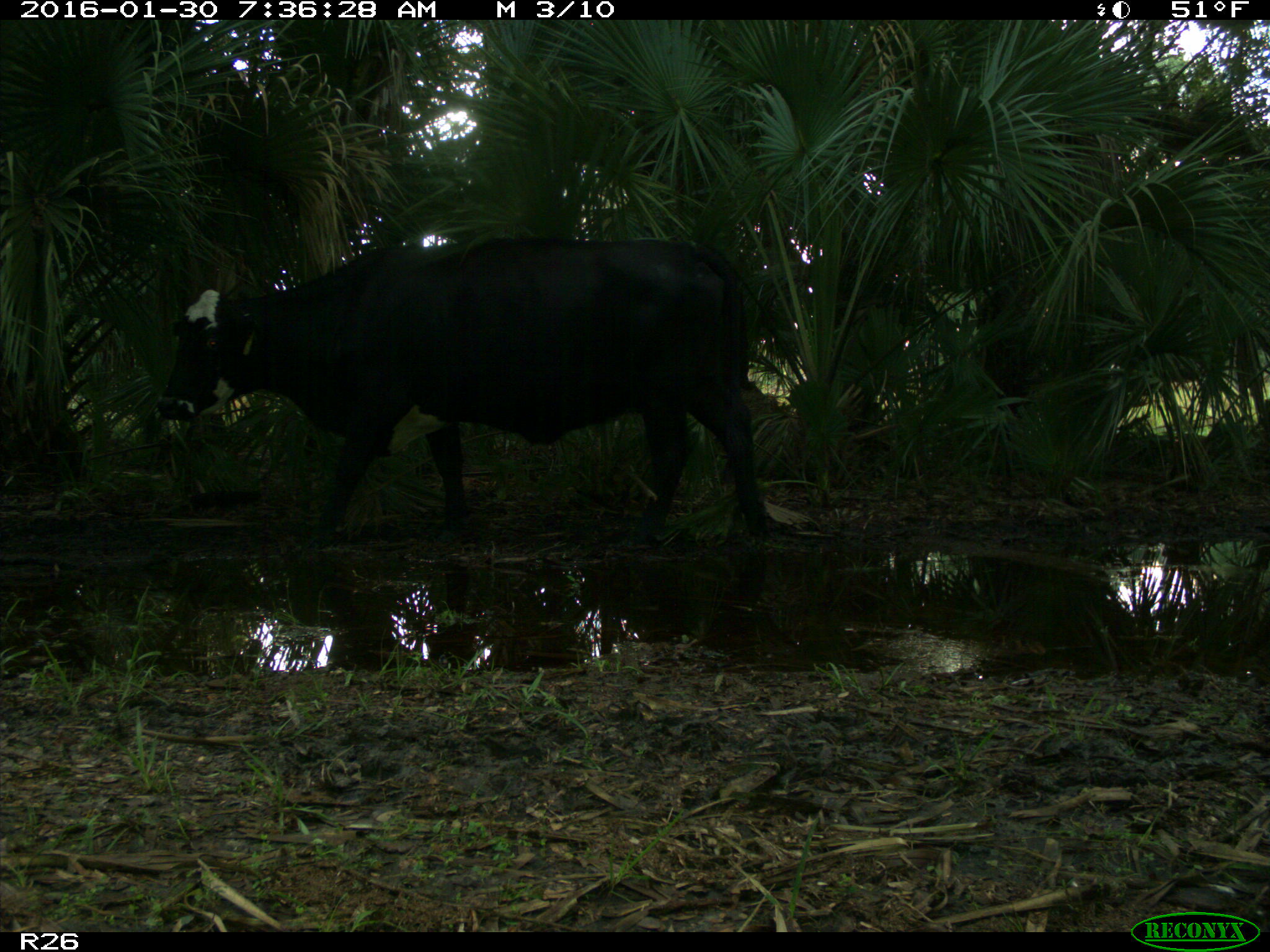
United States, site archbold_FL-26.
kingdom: Animalia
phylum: Chordata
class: Mammalia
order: Artiodactyla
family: Bovidae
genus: Bos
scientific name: Bos taurus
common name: domestic cow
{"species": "Bos taurus (domestic cow)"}